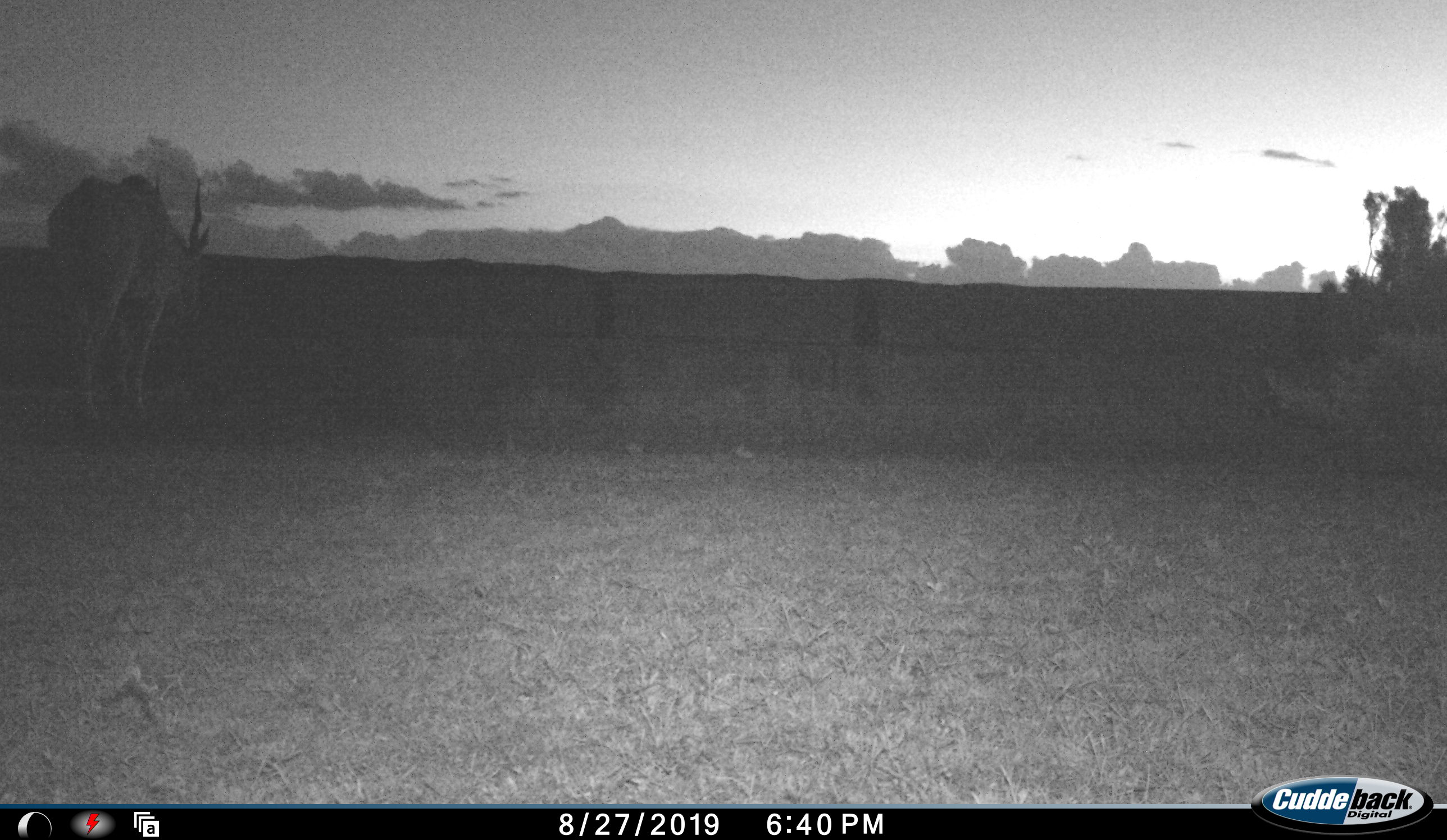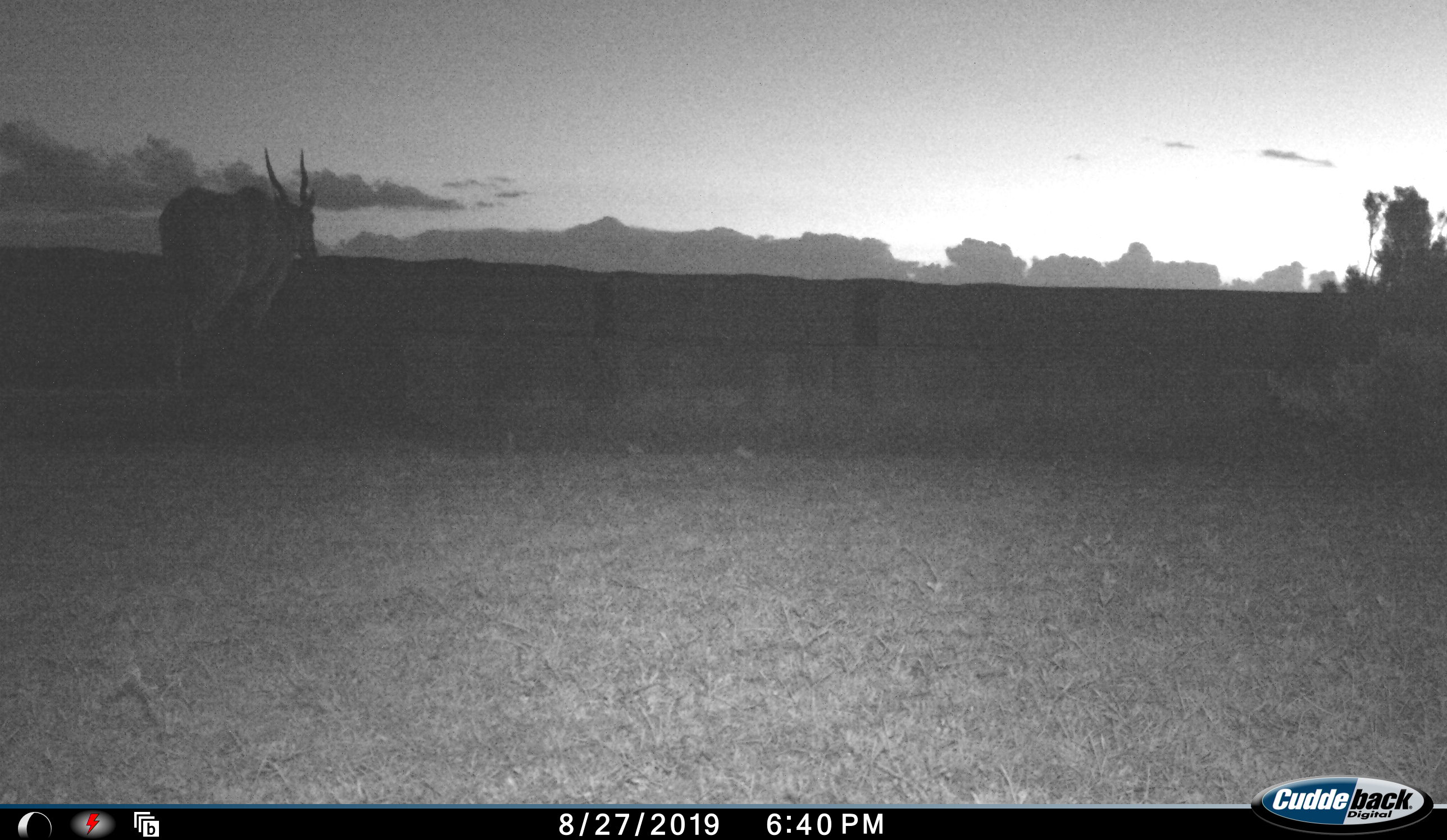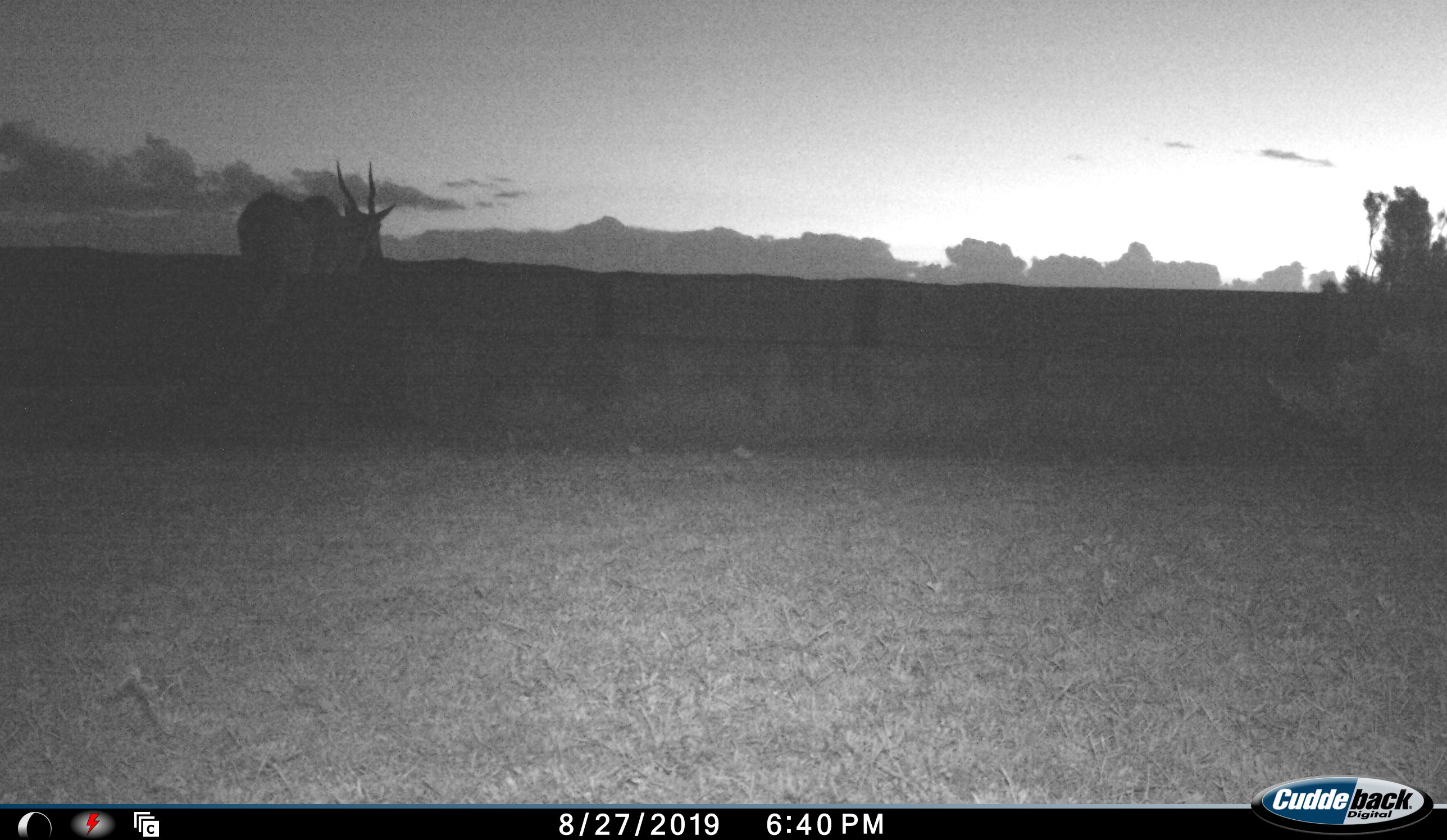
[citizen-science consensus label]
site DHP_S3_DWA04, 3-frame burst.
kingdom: Animalia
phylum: Chordata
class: Mammalia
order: Artiodactyla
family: Bovidae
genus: Tragelaphus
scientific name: Tragelaphus oryx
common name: eland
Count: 1.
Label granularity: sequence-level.